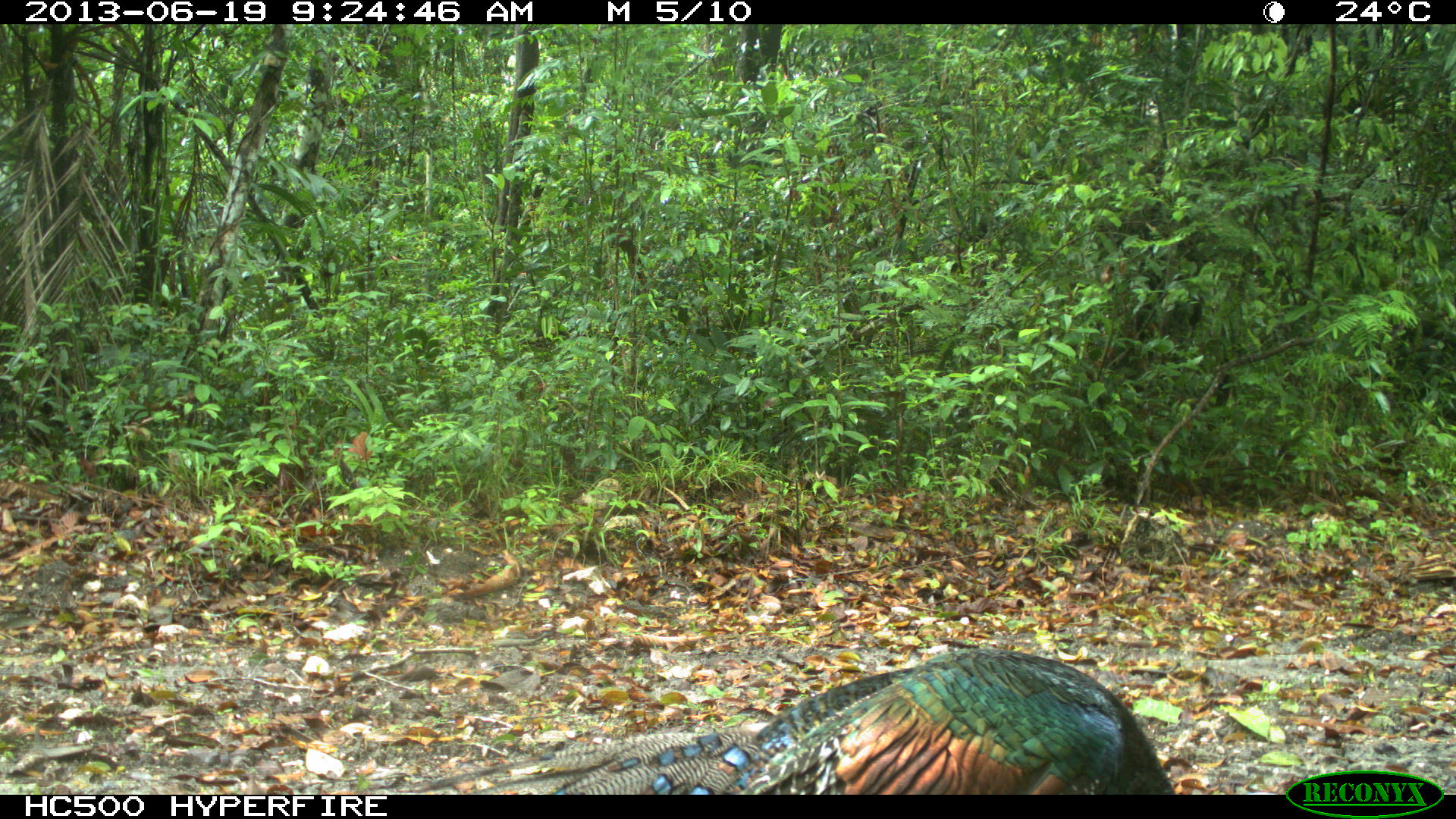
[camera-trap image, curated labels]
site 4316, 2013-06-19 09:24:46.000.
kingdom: Animalia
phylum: Chordata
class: Aves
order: Galliformes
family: Phasianidae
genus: Meleagris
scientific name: Meleagris ocellata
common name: ocellated turkey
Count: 1.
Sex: male.